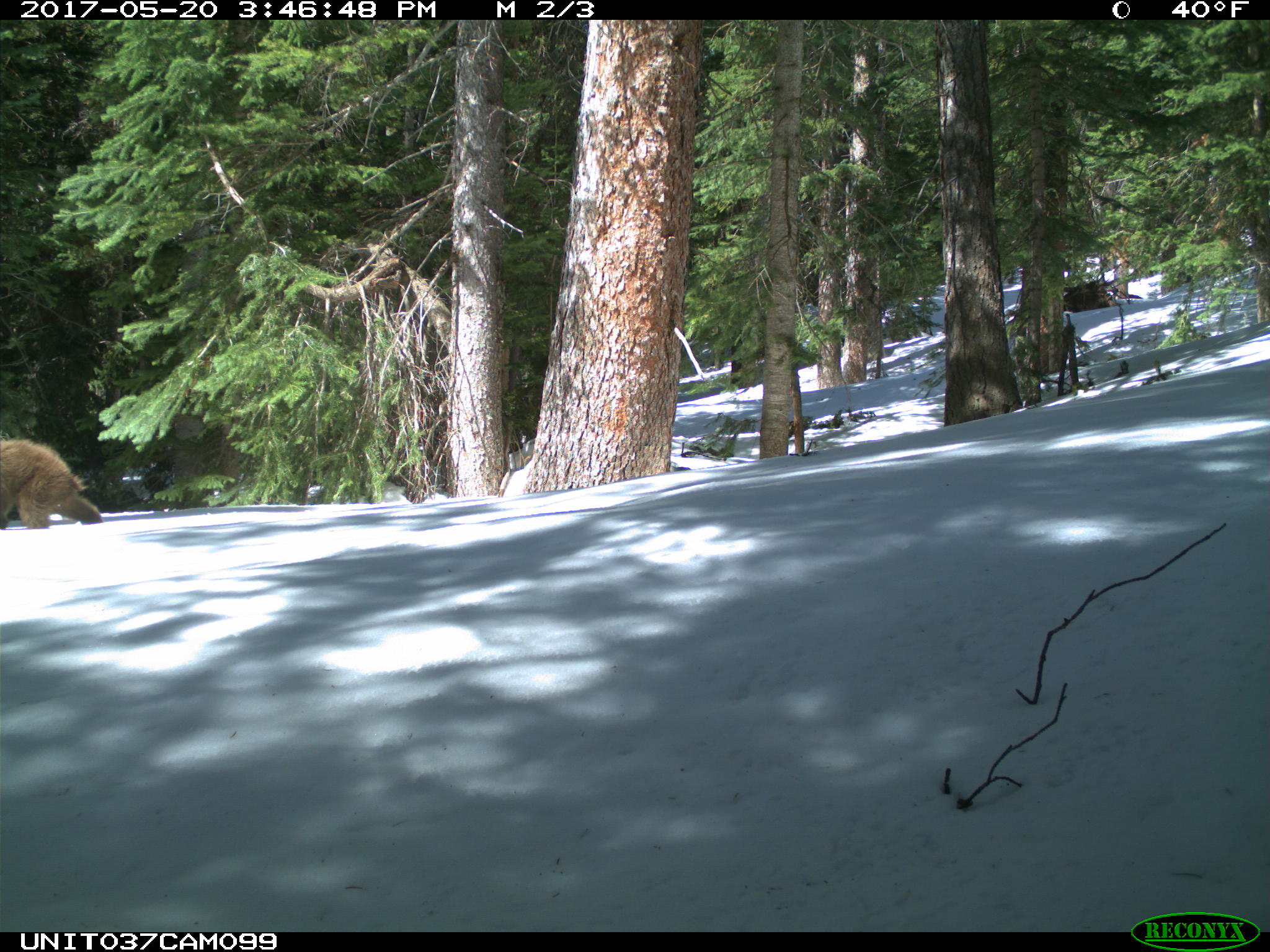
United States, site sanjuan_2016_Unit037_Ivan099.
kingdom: Animalia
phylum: Chordata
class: Mammalia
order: Carnivora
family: Ursidae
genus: Ursus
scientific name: Ursus americanus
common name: american black bear